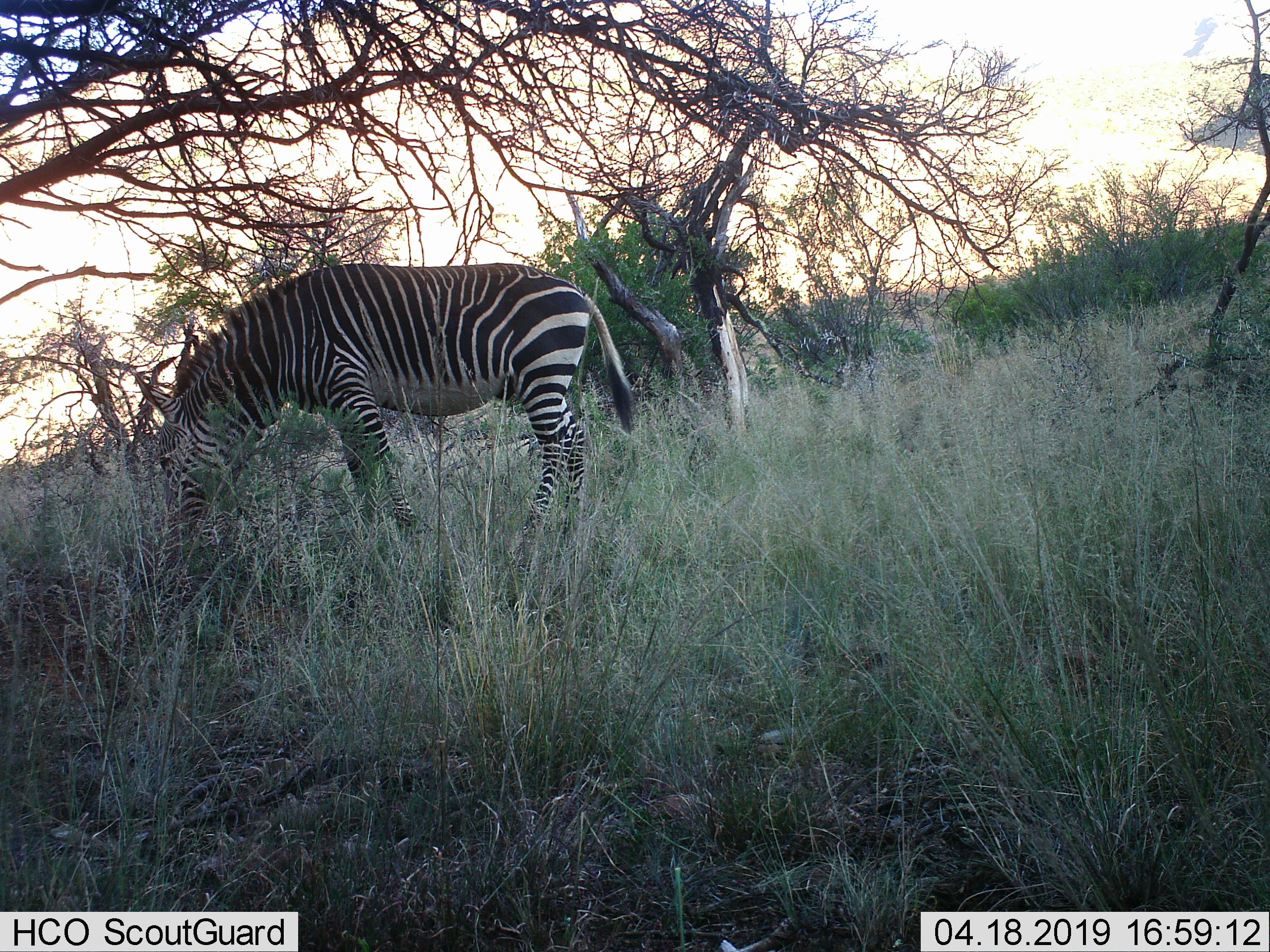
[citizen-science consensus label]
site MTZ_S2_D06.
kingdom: Animalia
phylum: Chordata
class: Mammalia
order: Perissodactyla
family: Equidae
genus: Equus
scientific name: Equus zebra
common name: mountain zebra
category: zebramountain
Zebramountain (mountain zebra) (Equus zebra), count 1. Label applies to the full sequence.